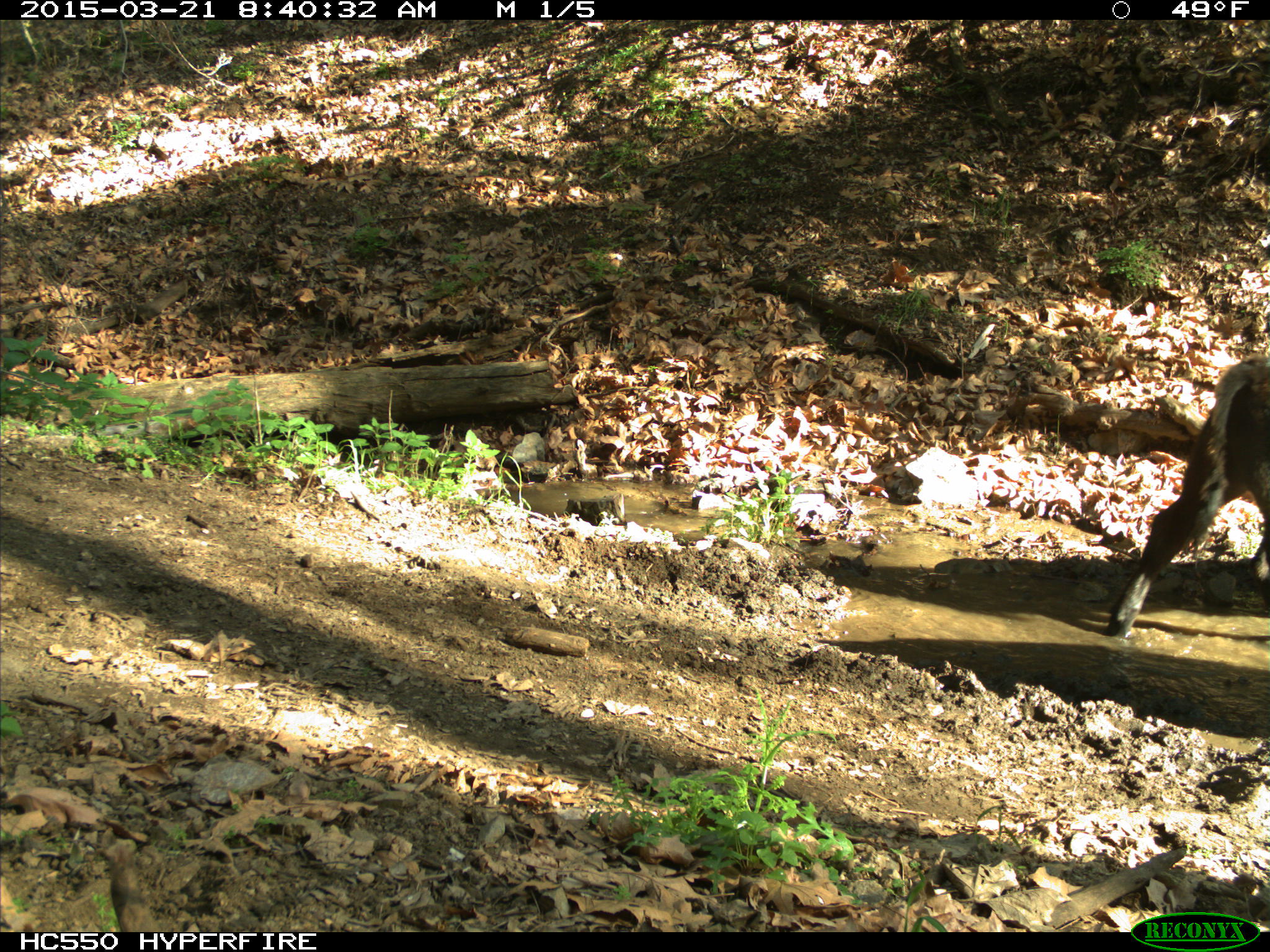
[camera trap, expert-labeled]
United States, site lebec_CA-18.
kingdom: Animalia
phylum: Chordata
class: Mammalia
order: Artiodactyla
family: Bovidae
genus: Bos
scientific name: Bos taurus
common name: domestic cow